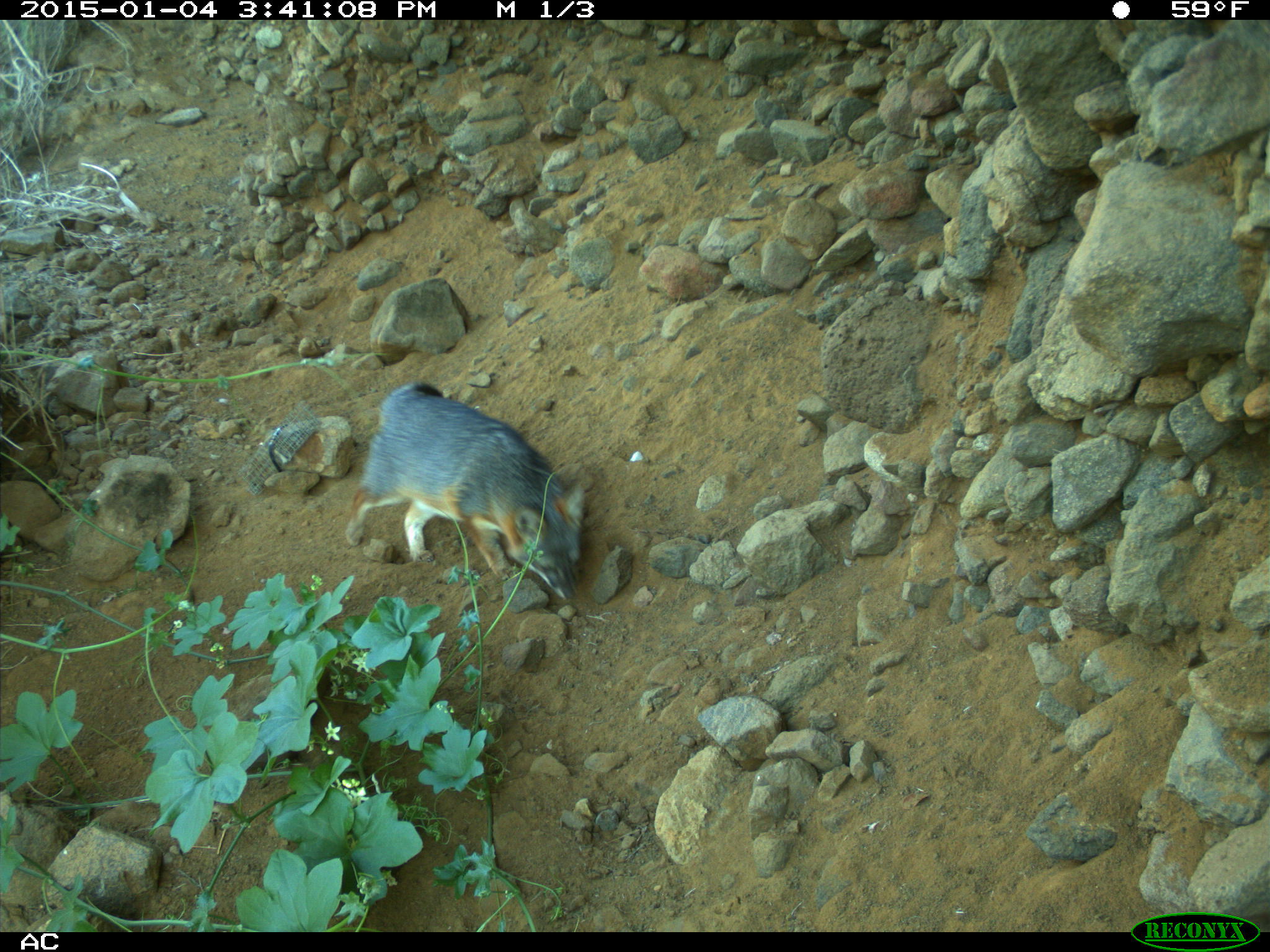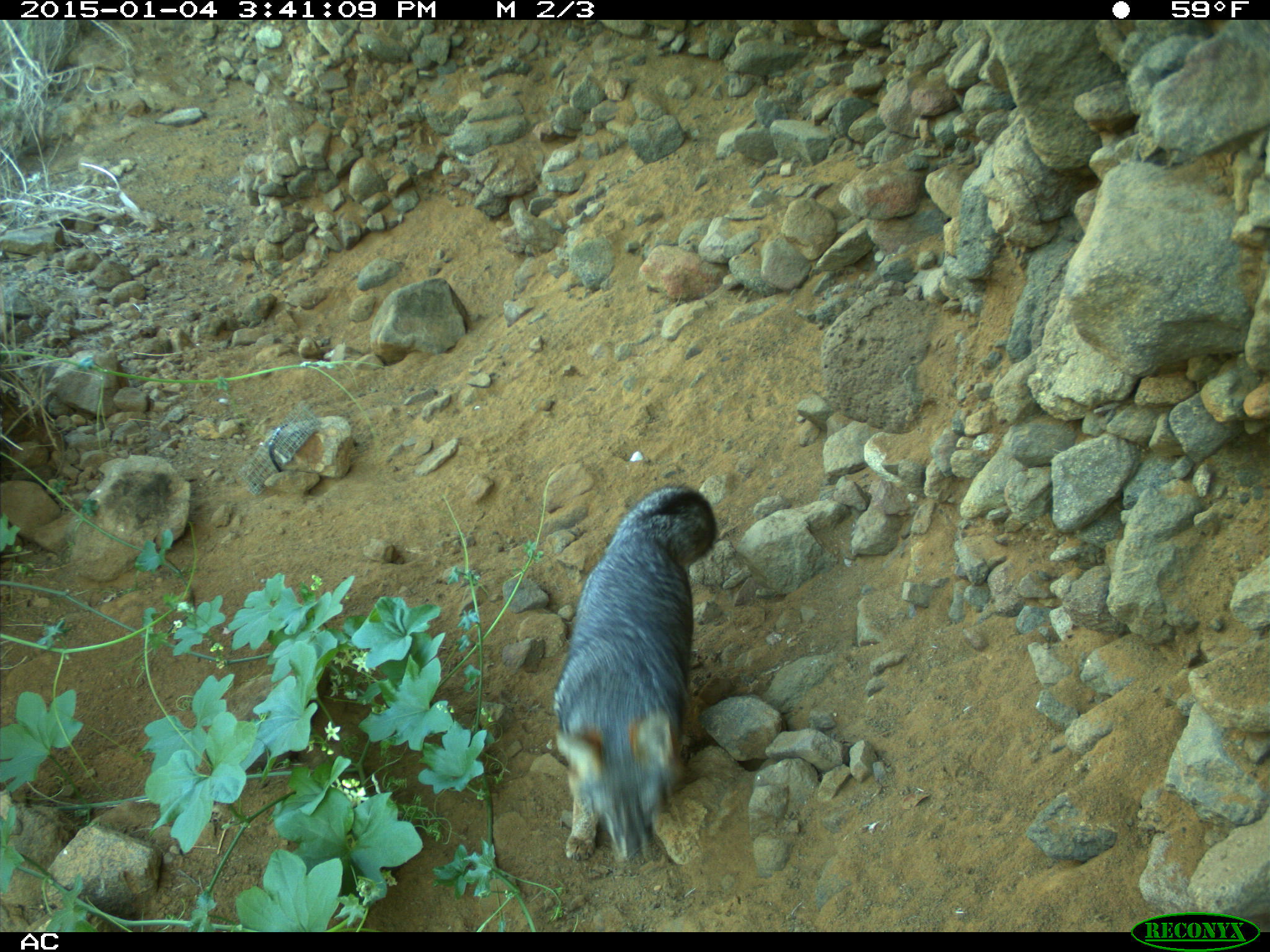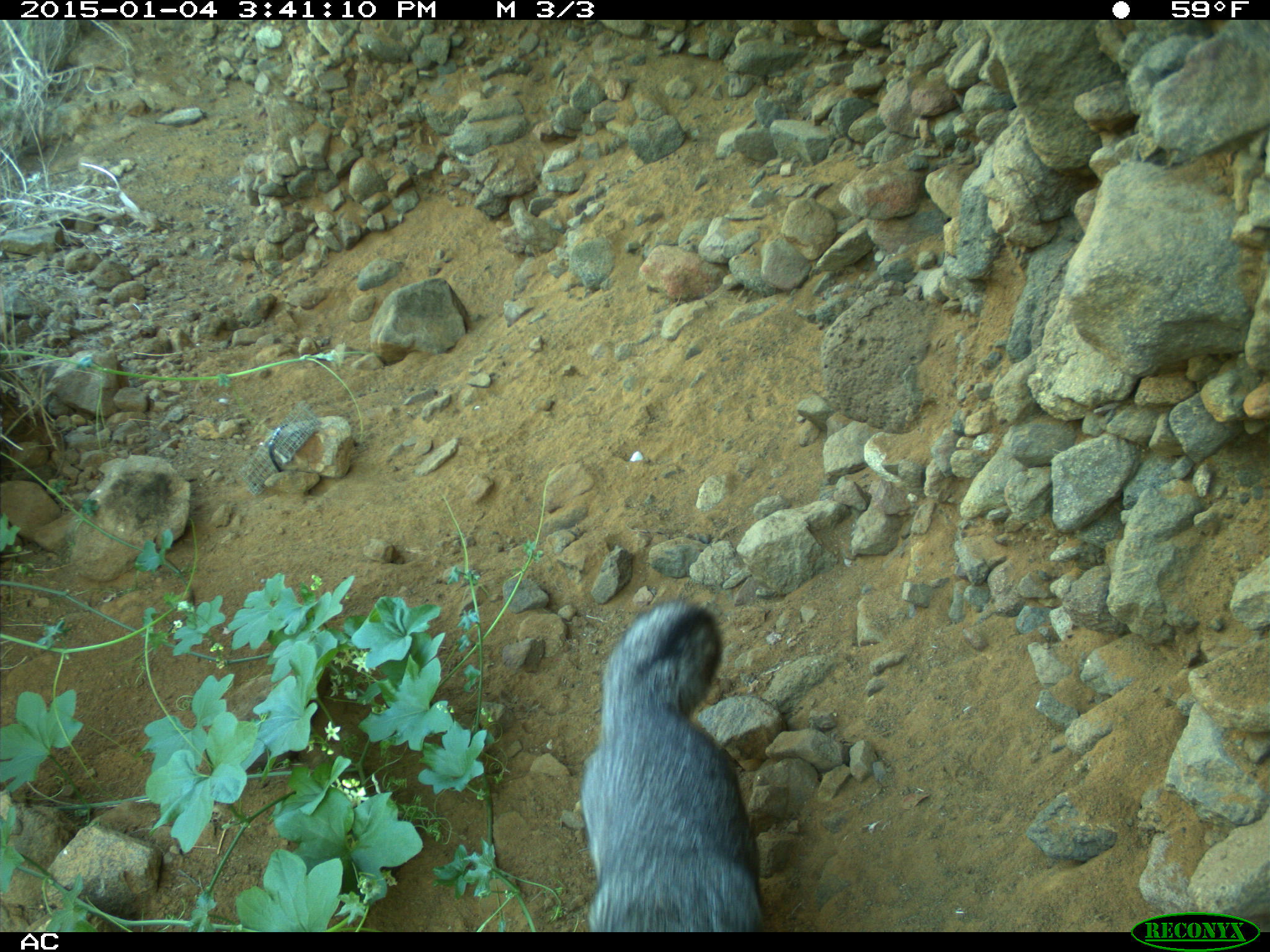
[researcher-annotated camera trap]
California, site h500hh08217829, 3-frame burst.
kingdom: Animalia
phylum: Chordata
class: Mammalia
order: Carnivora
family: Canidae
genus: Urocyon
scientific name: Urocyon littoralis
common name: island fox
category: fox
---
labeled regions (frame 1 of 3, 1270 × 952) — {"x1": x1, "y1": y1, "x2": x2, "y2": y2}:
fox: {"x1": 345, "y1": 381, "x2": 585, "y2": 599}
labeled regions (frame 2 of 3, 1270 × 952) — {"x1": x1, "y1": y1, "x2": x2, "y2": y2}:
fox: {"x1": 550, "y1": 485, "x2": 717, "y2": 868}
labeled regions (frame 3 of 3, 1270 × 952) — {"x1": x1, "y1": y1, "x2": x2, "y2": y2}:
fox: {"x1": 579, "y1": 601, "x2": 765, "y2": 932}